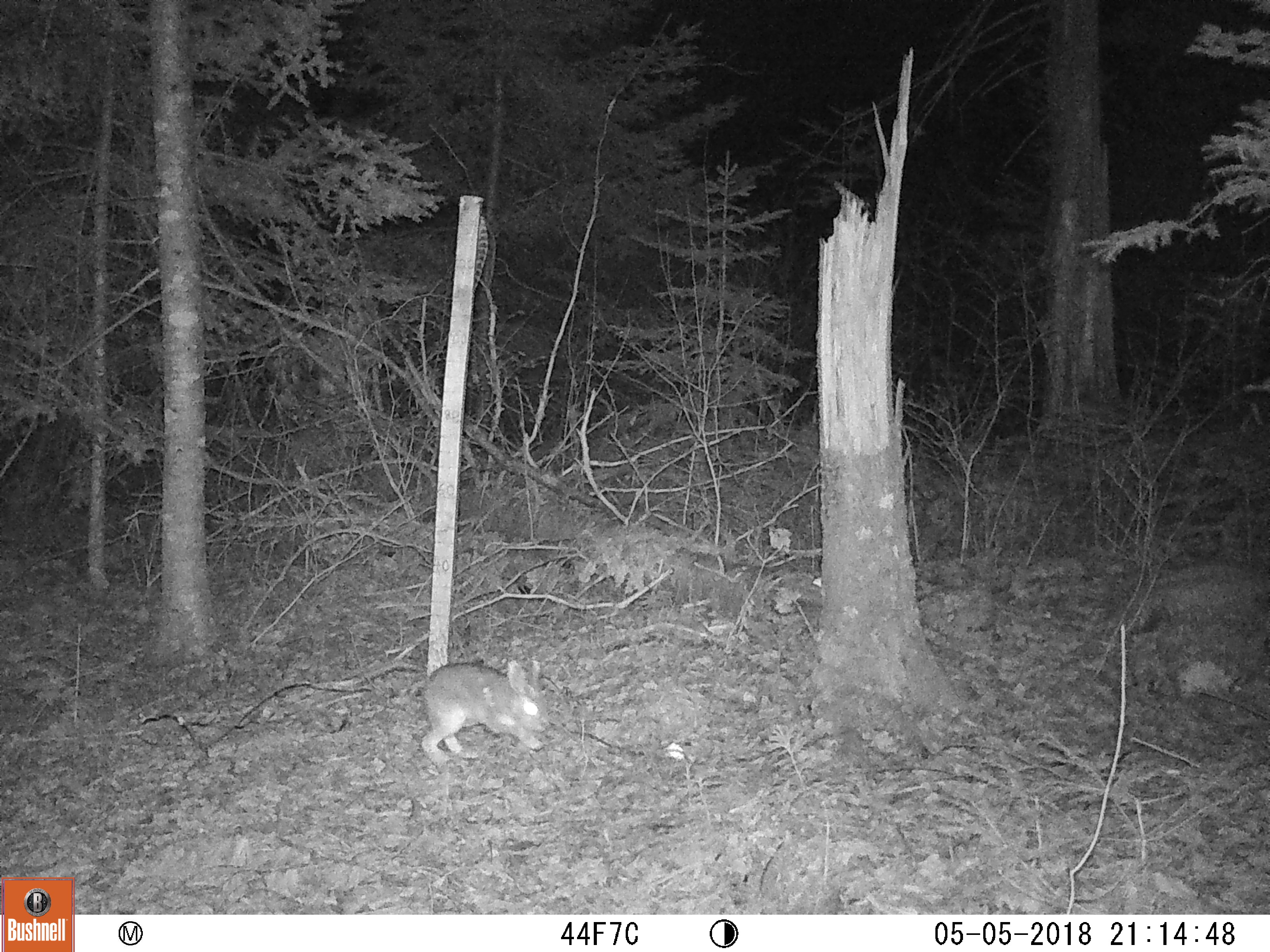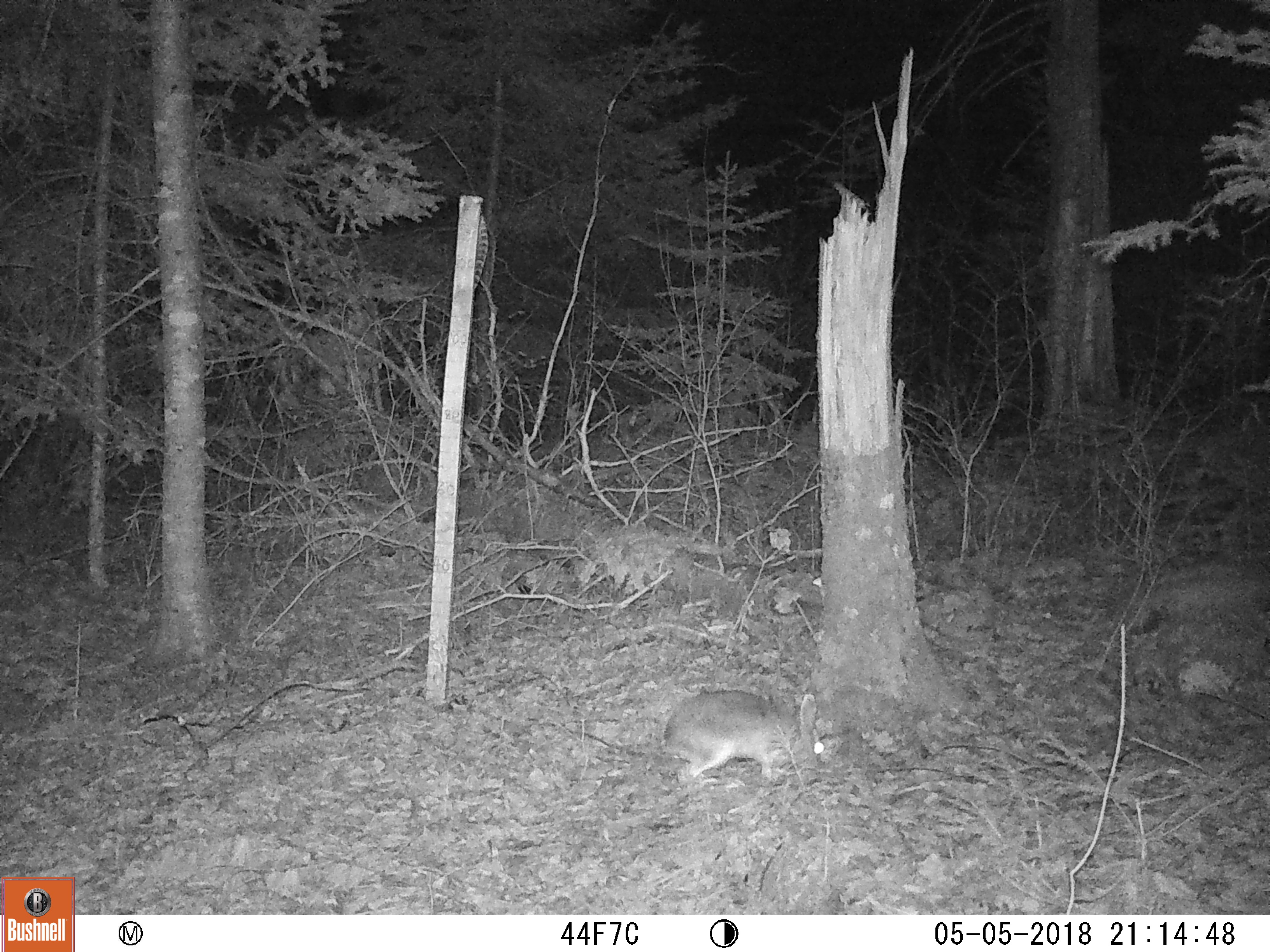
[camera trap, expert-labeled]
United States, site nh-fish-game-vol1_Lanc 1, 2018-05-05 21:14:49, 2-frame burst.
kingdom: Animalia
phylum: Chordata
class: Mammalia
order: Lagomorpha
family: Leporidae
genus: Lepus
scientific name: Lepus americanus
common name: snowshoe hare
Snowshoe hare (Lepus americanus).